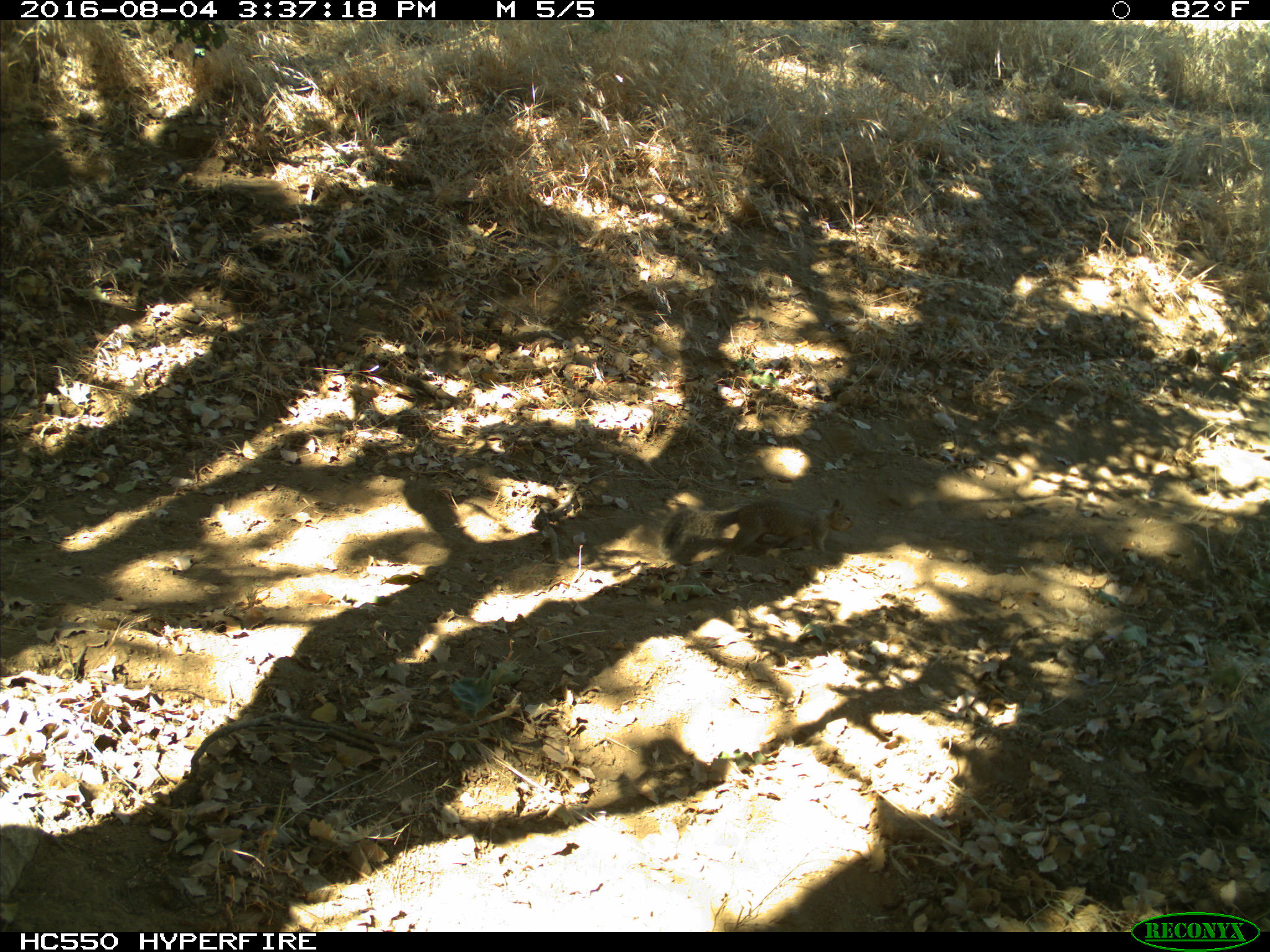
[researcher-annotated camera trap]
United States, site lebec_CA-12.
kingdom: Animalia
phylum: Chordata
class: Mammalia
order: Rodentia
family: Sciuridae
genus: Otospermophilus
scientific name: Otospermophilus beecheyi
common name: california ground squirrel